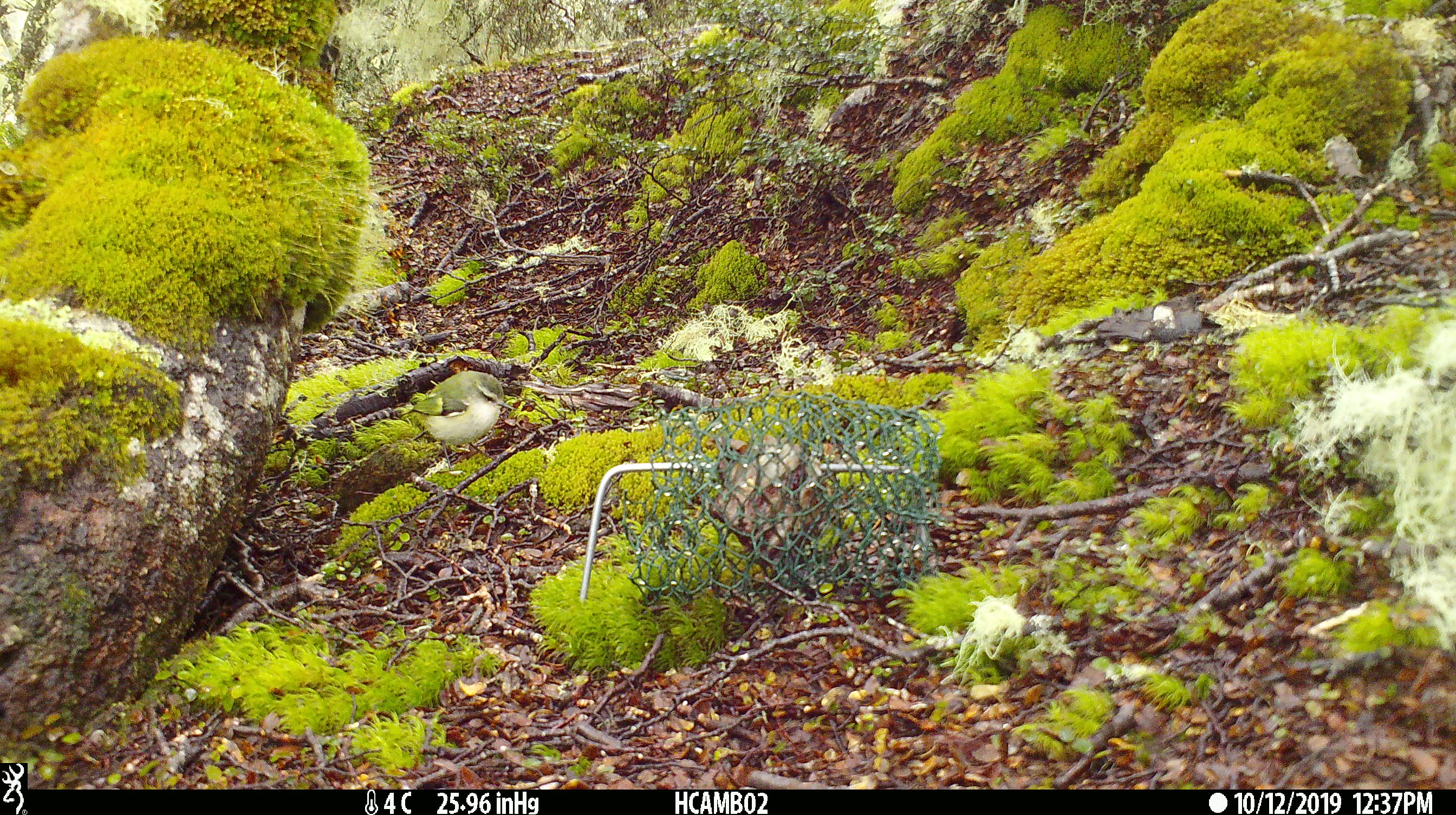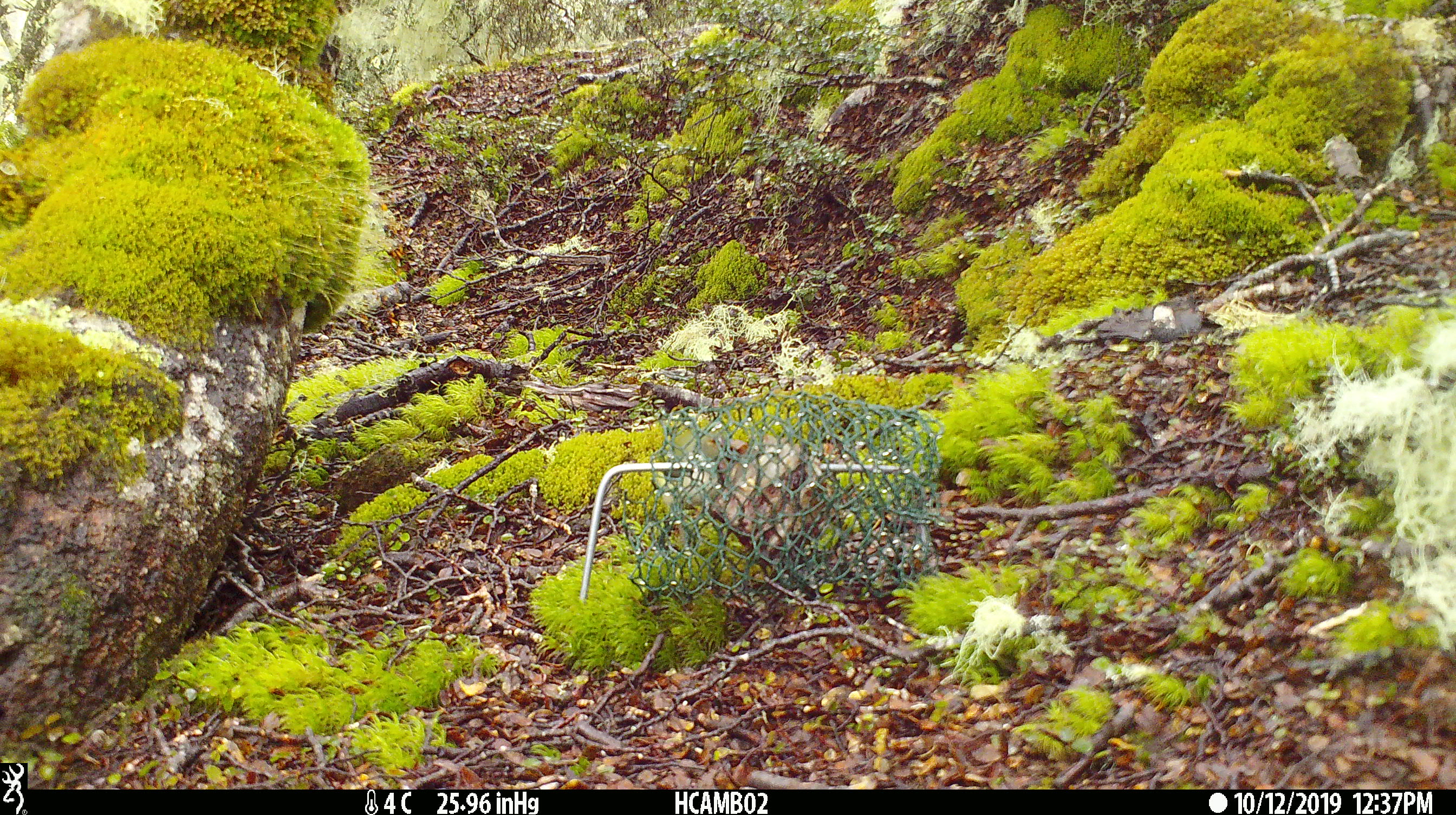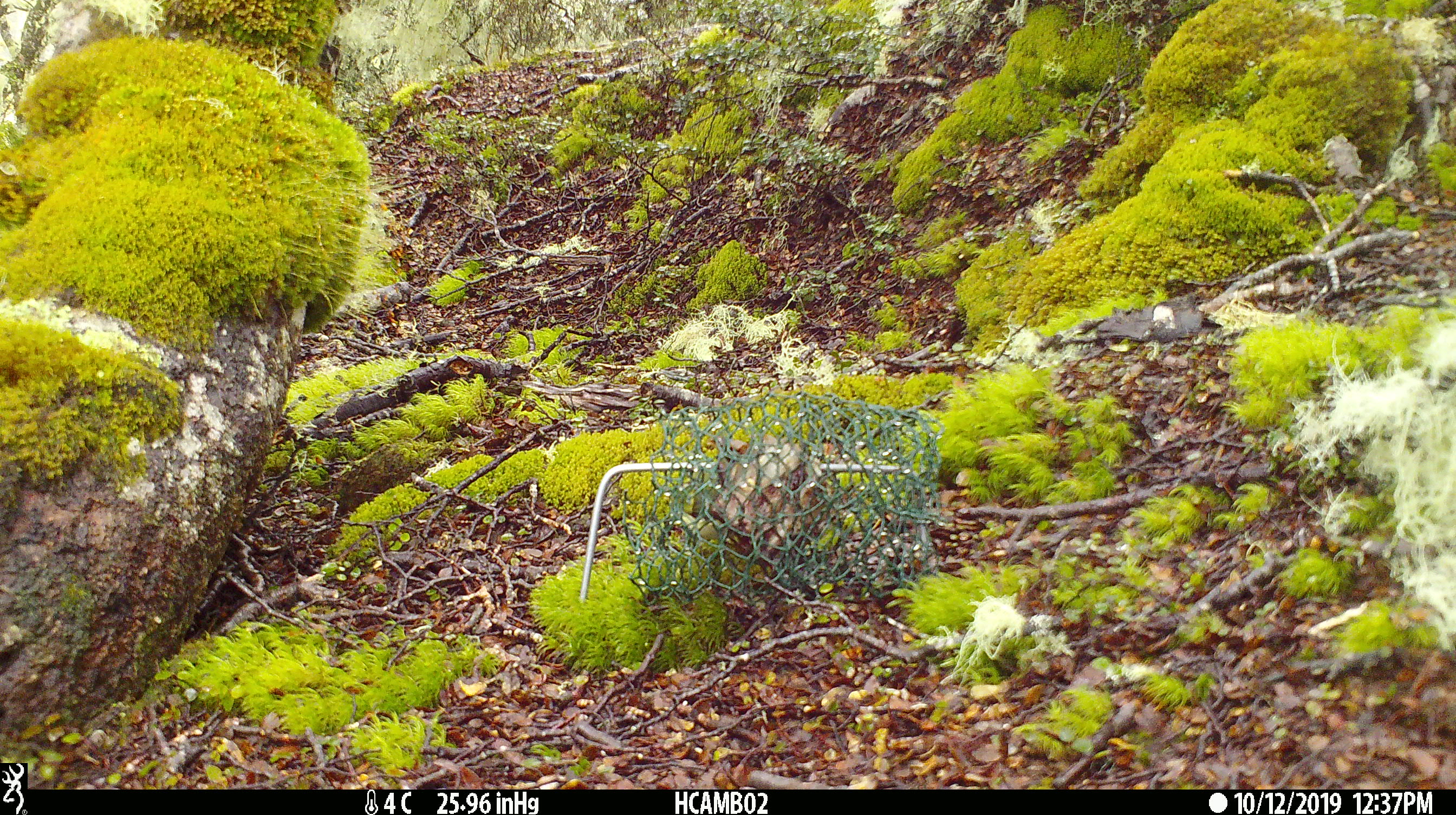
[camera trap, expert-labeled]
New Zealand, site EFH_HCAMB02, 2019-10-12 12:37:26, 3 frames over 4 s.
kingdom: Animalia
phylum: Chordata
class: Aves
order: Passeriformes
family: Acanthisittidae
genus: Acanthisitta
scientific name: Acanthisitta chloris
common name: rifleman